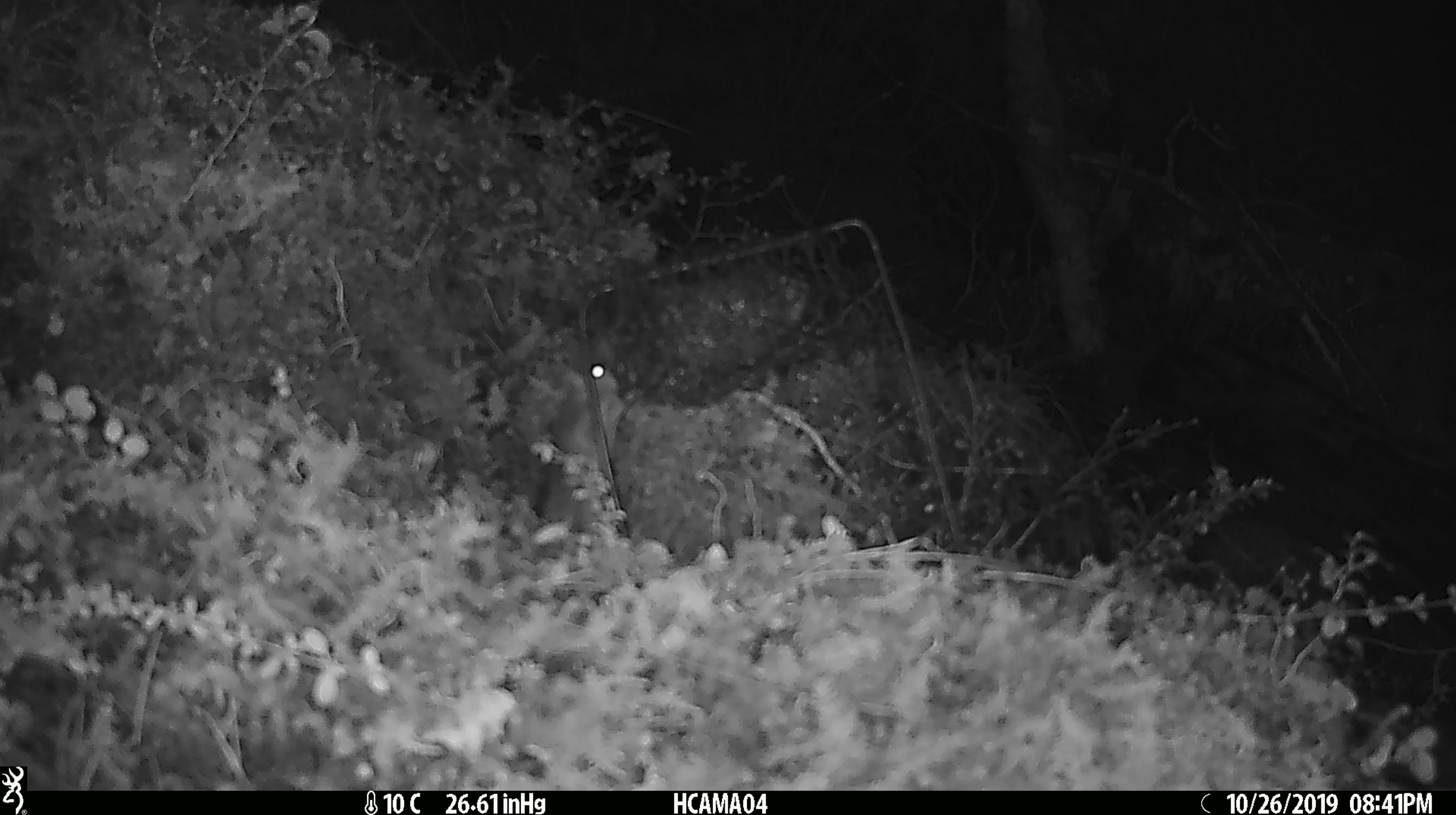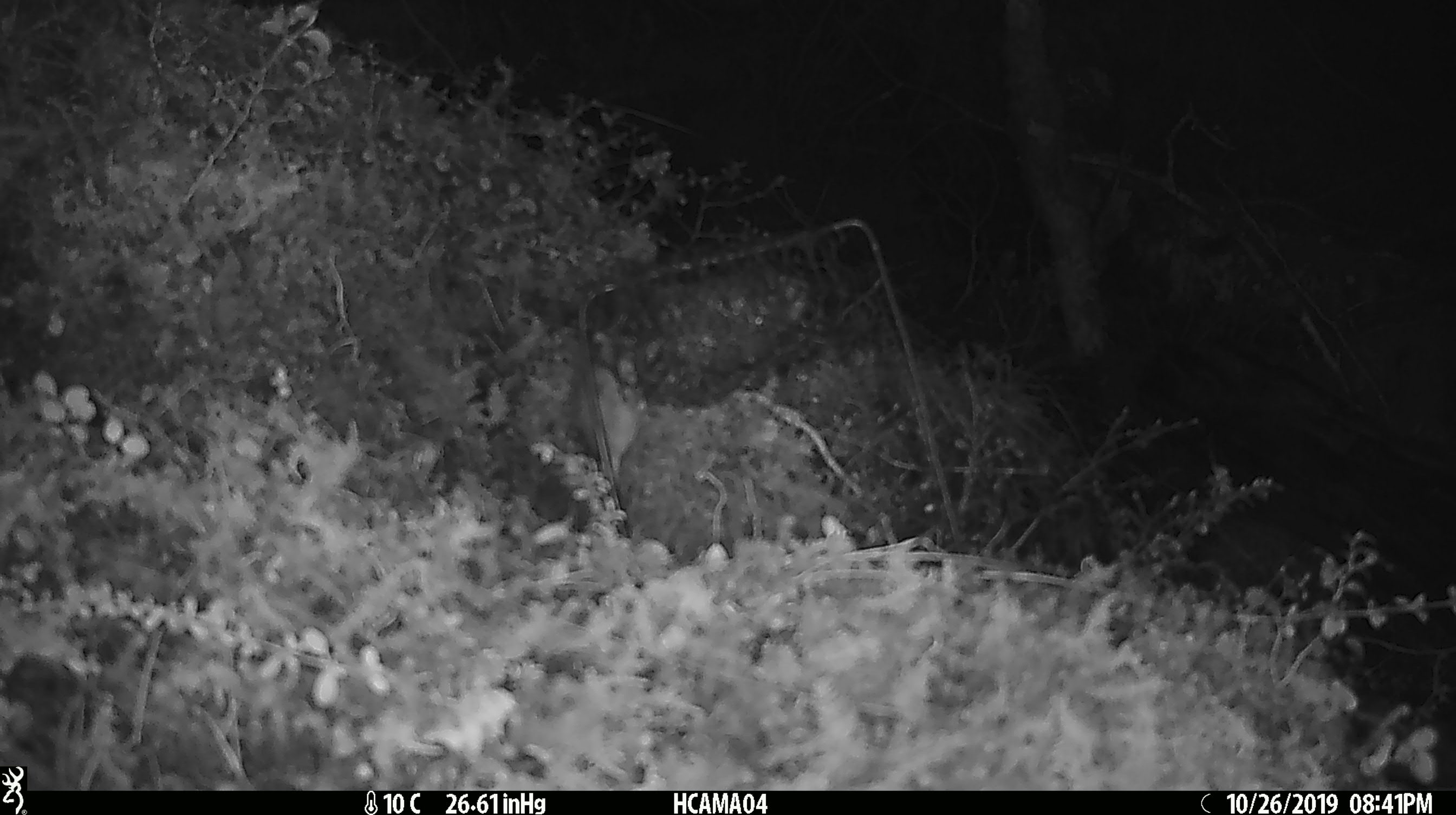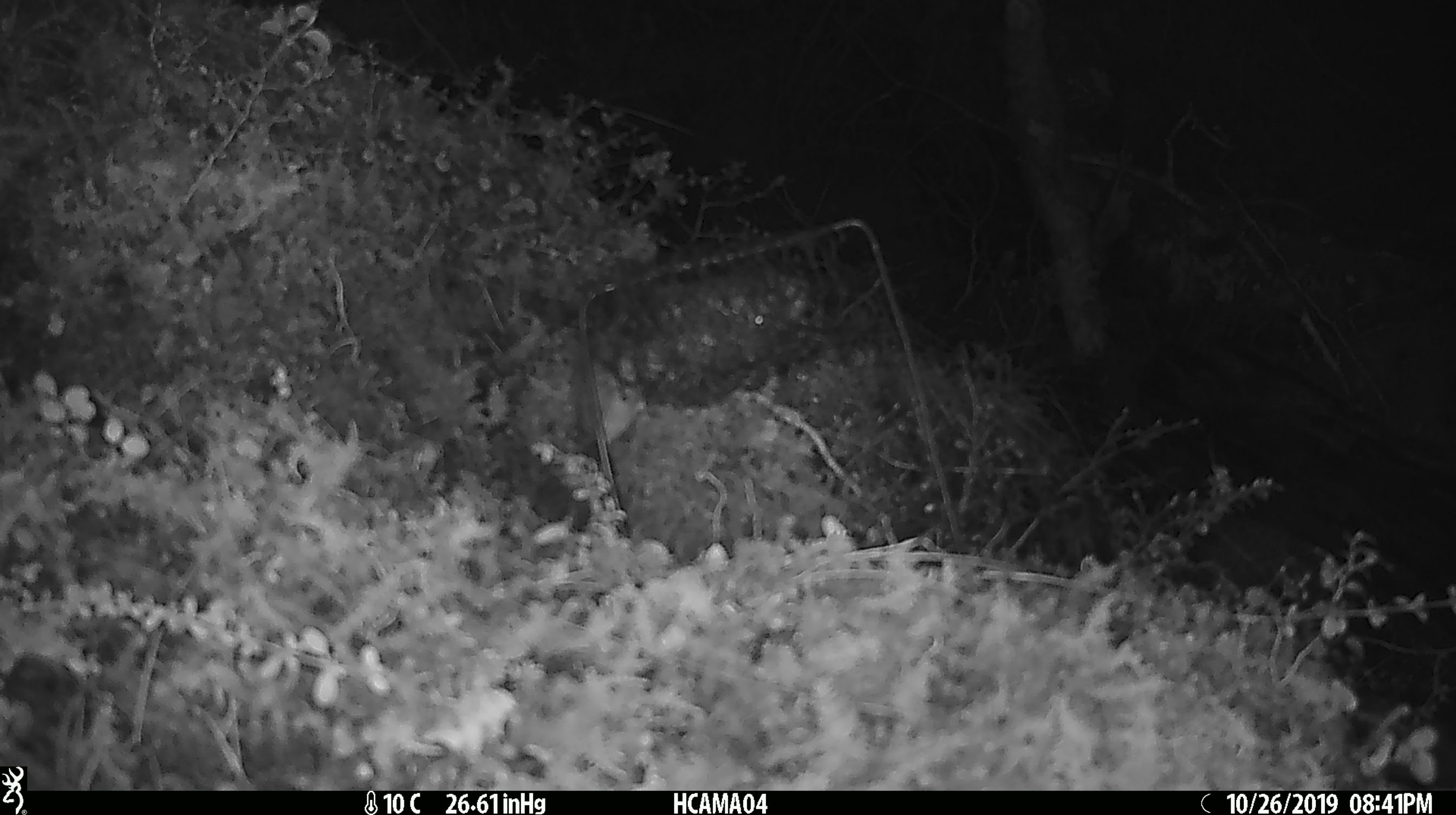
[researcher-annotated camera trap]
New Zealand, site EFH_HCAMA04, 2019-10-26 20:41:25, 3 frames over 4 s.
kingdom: Animalia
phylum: Chordata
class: Mammalia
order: Rodentia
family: Muridae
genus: Mus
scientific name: Mus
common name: mouse